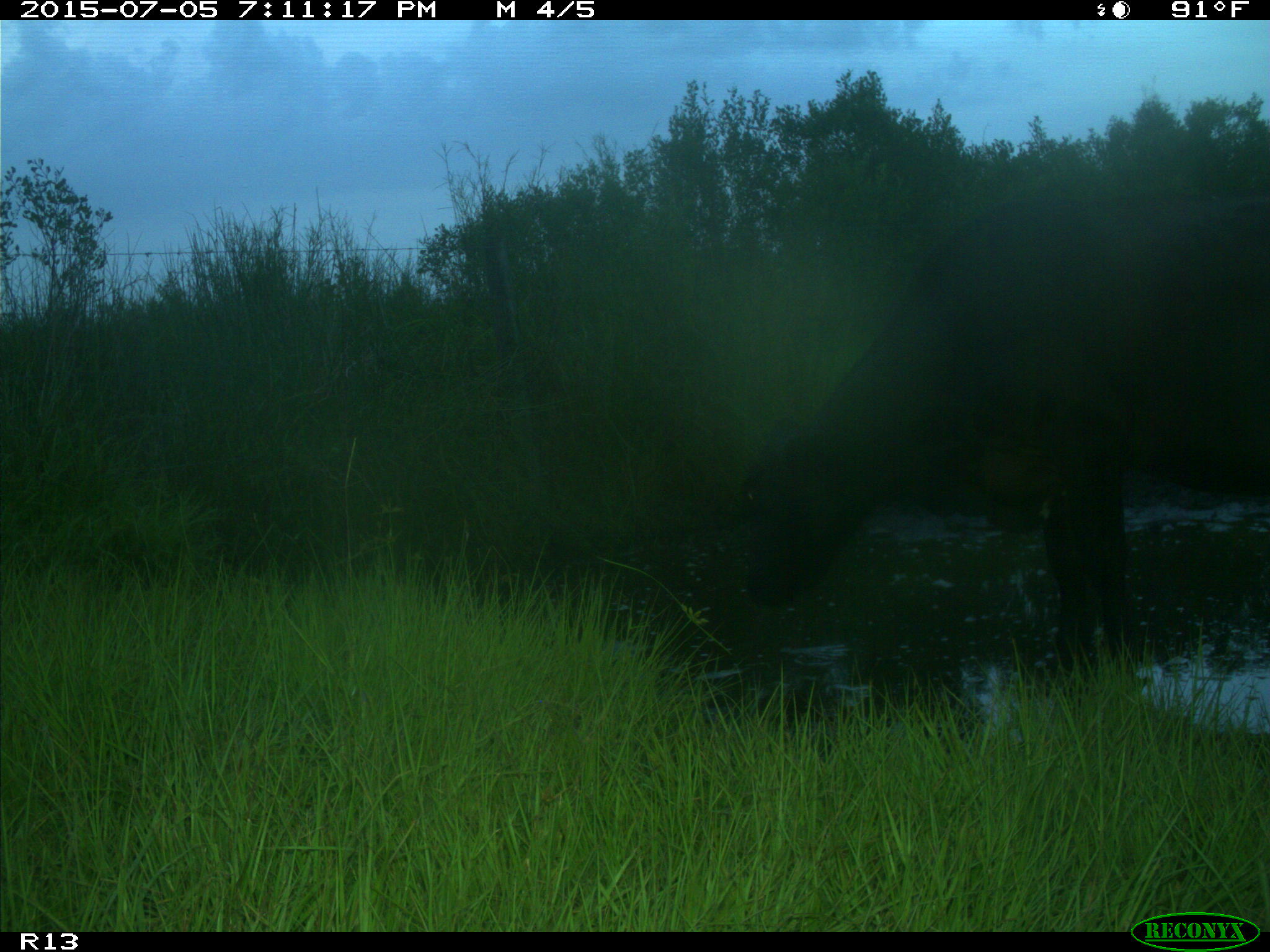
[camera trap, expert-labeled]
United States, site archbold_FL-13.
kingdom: Animalia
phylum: Chordata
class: Mammalia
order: Artiodactyla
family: Bovidae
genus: Bos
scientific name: Bos taurus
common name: domestic cow